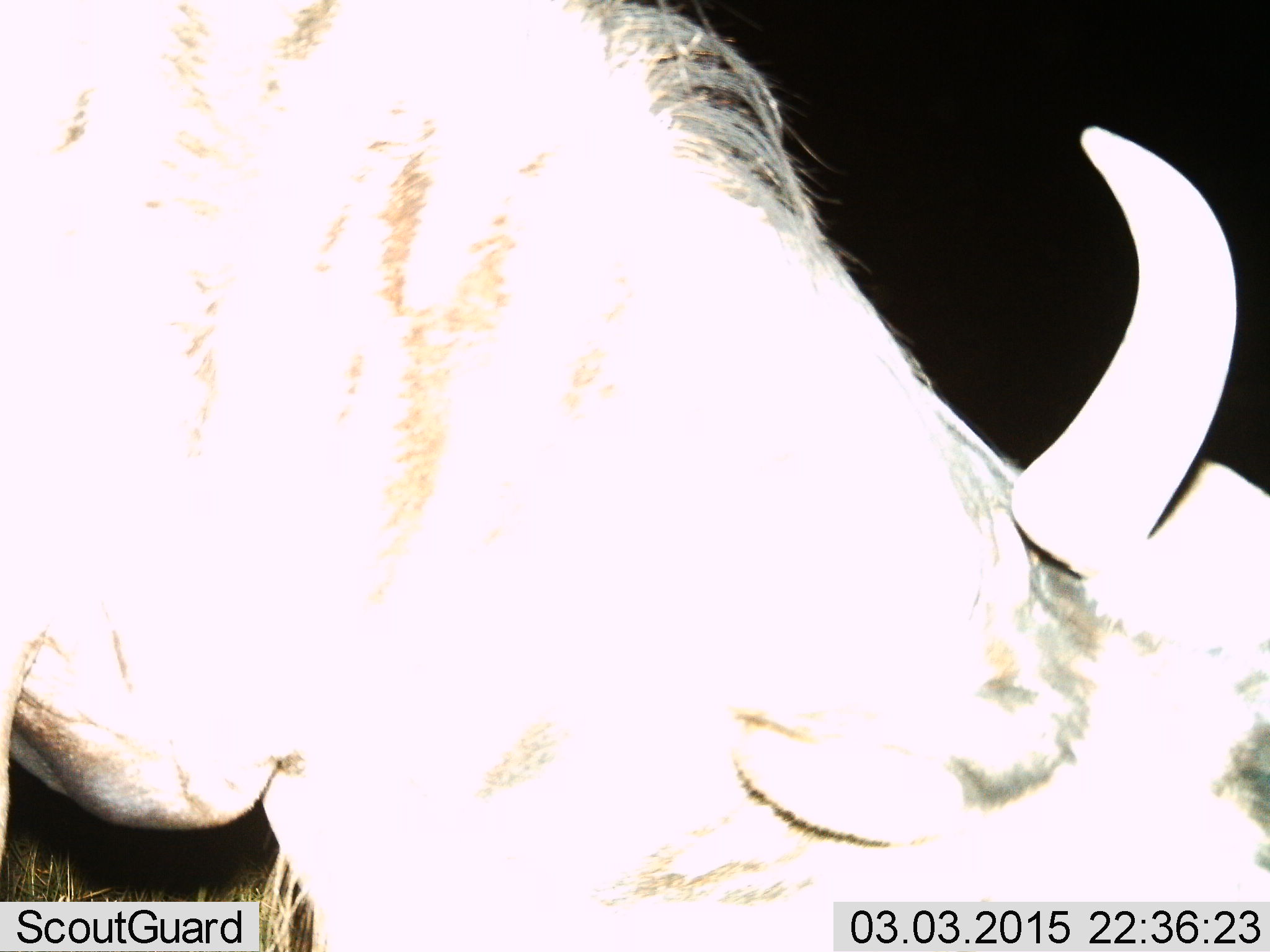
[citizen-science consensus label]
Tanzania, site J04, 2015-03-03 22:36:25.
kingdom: Animalia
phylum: Chordata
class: Mammalia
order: Artiodactyla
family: Bovidae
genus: Connochaetes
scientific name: Connochaetes taurinus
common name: blue wildebeest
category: wildebeest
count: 1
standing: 60%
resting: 0%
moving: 0%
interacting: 0%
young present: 0%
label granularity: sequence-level